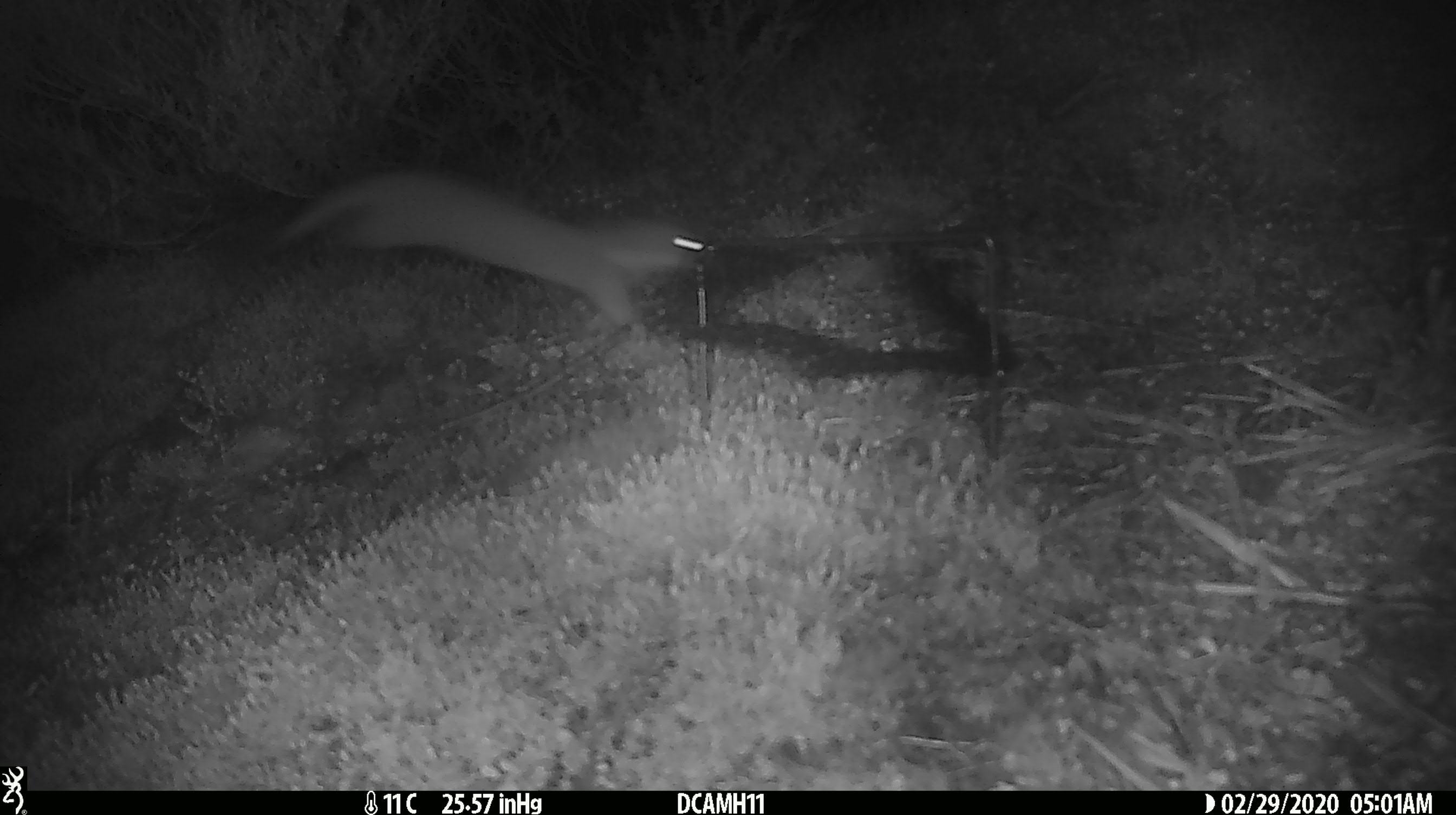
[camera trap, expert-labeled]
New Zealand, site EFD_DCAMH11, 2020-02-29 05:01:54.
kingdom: Animalia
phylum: Chordata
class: Mammalia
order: Carnivora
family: Mustelidae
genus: Mustela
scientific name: Mustela erminea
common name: stoat